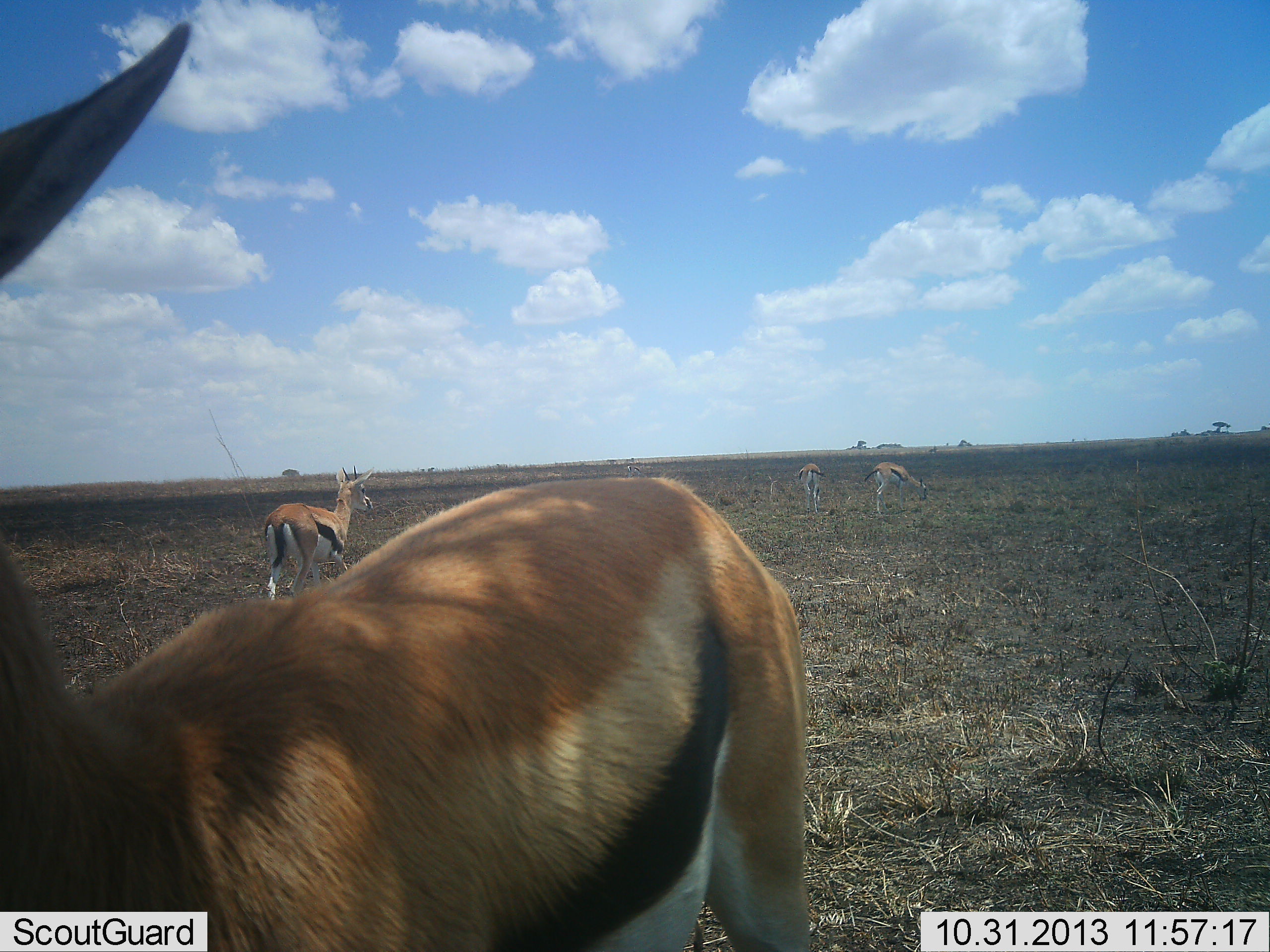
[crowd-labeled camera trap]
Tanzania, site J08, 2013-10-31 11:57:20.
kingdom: Animalia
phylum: Chordata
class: Mammalia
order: Artiodactyla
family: Bovidae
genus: Eudorcas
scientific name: Eudorcas thomsonii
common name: thomson's gazelle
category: gazellethomsons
Gazellethomsons (thomson's gazelle) (Eudorcas thomsonii), count 4. Behavior (volunteer vote fractions): standing 89%, resting 0%, moving 19%, interacting 4%. Young present (vote fraction): 0%. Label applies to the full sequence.